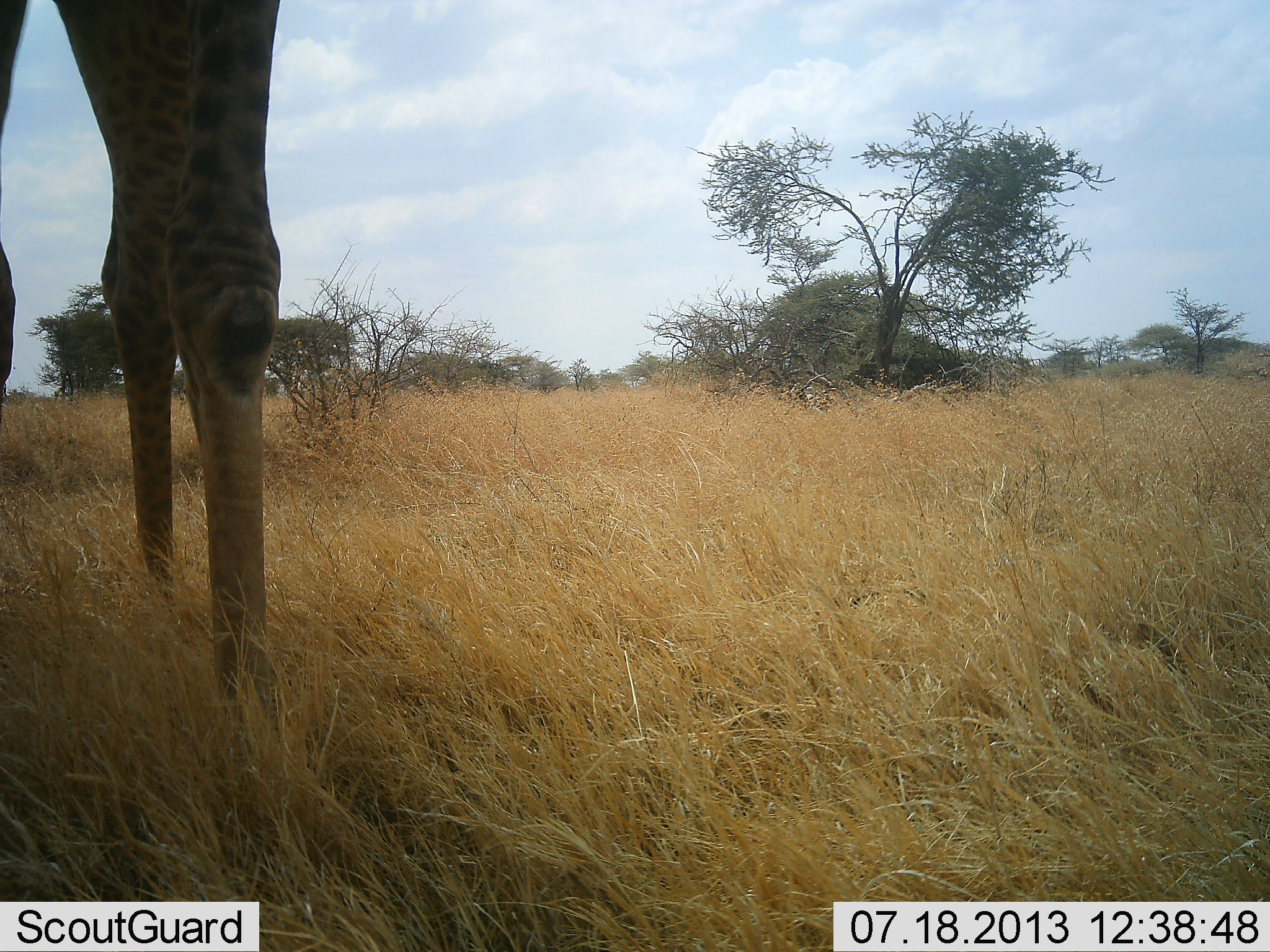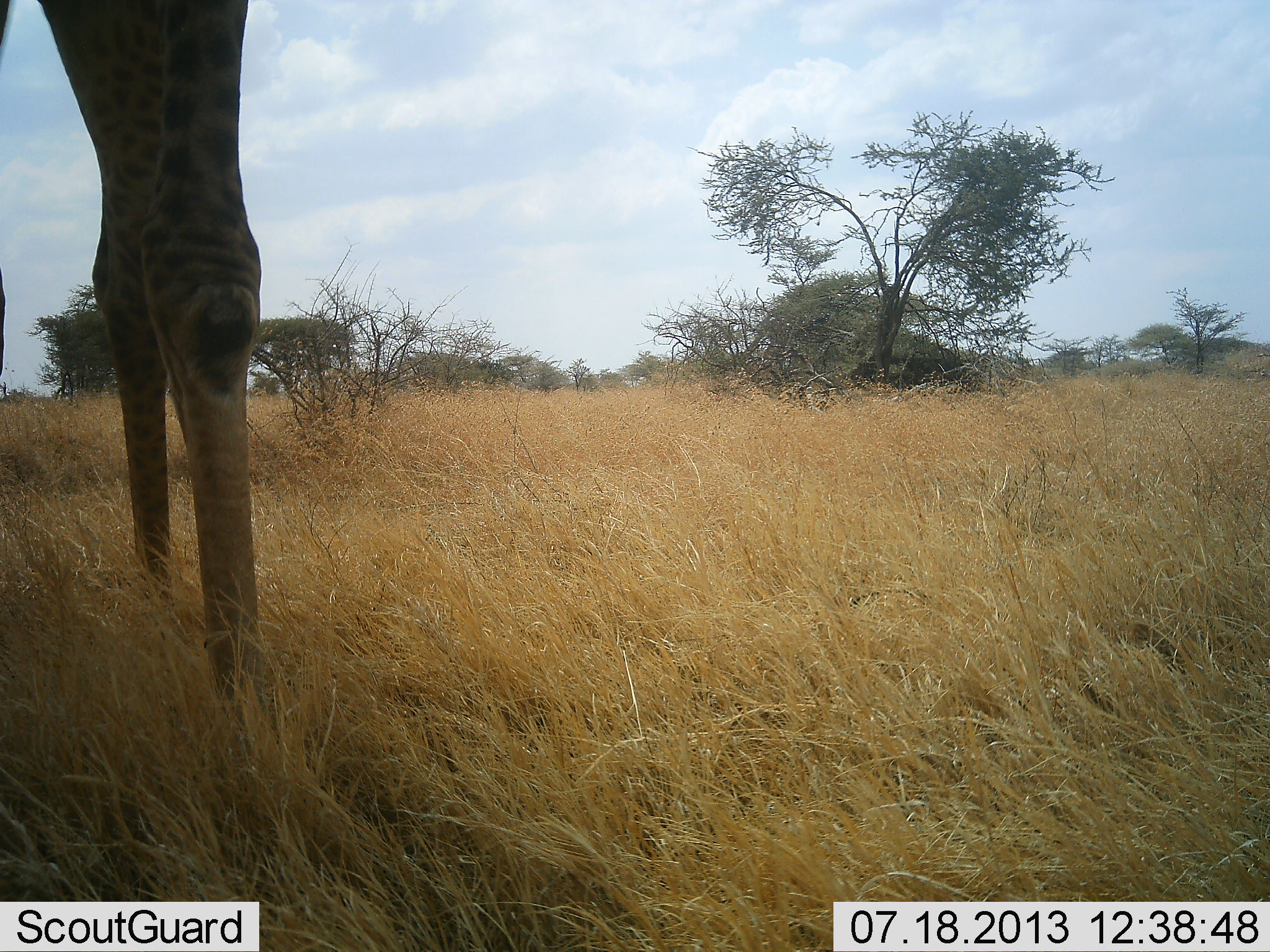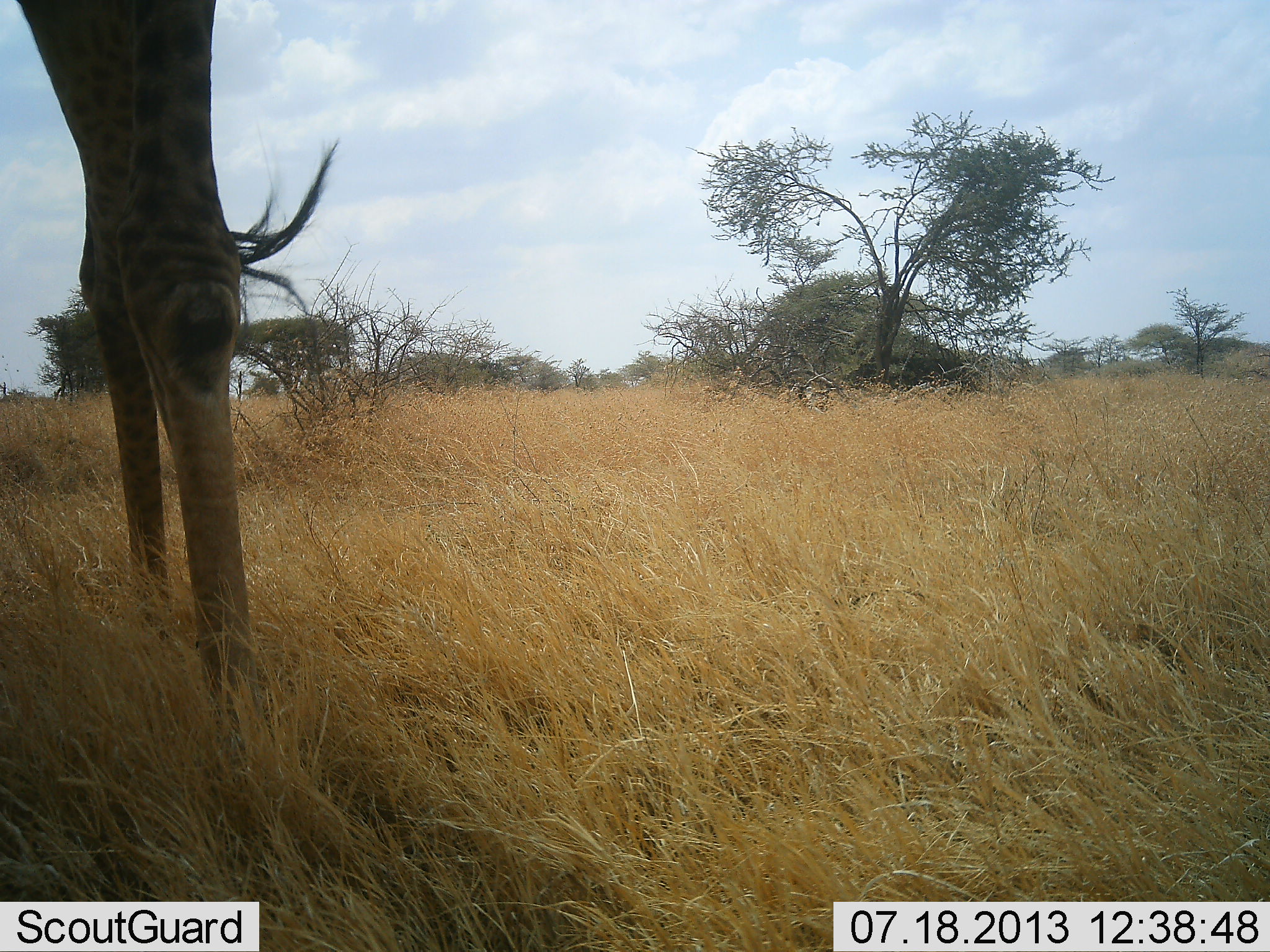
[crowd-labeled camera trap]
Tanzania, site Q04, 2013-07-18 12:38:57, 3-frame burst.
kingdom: Animalia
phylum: Chordata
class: Mammalia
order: Artiodactyla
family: Giraffidae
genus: Giraffa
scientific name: Giraffa camelopardalis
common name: giraffe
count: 1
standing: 92%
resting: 0%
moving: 8%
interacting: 0%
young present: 0%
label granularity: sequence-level